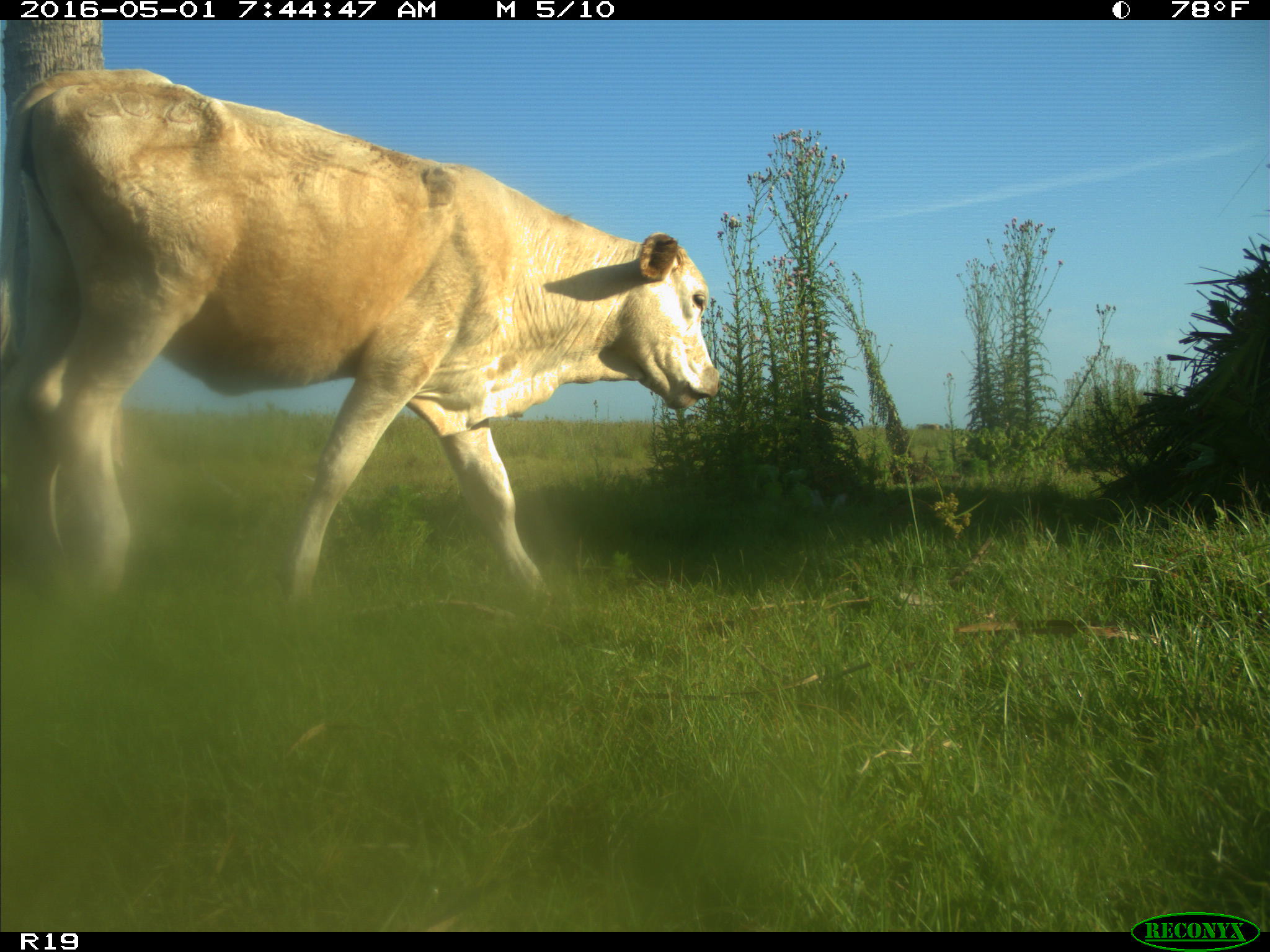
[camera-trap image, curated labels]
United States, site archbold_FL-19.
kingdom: Animalia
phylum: Chordata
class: Mammalia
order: Artiodactyla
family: Bovidae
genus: Bos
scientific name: Bos taurus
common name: domestic cow